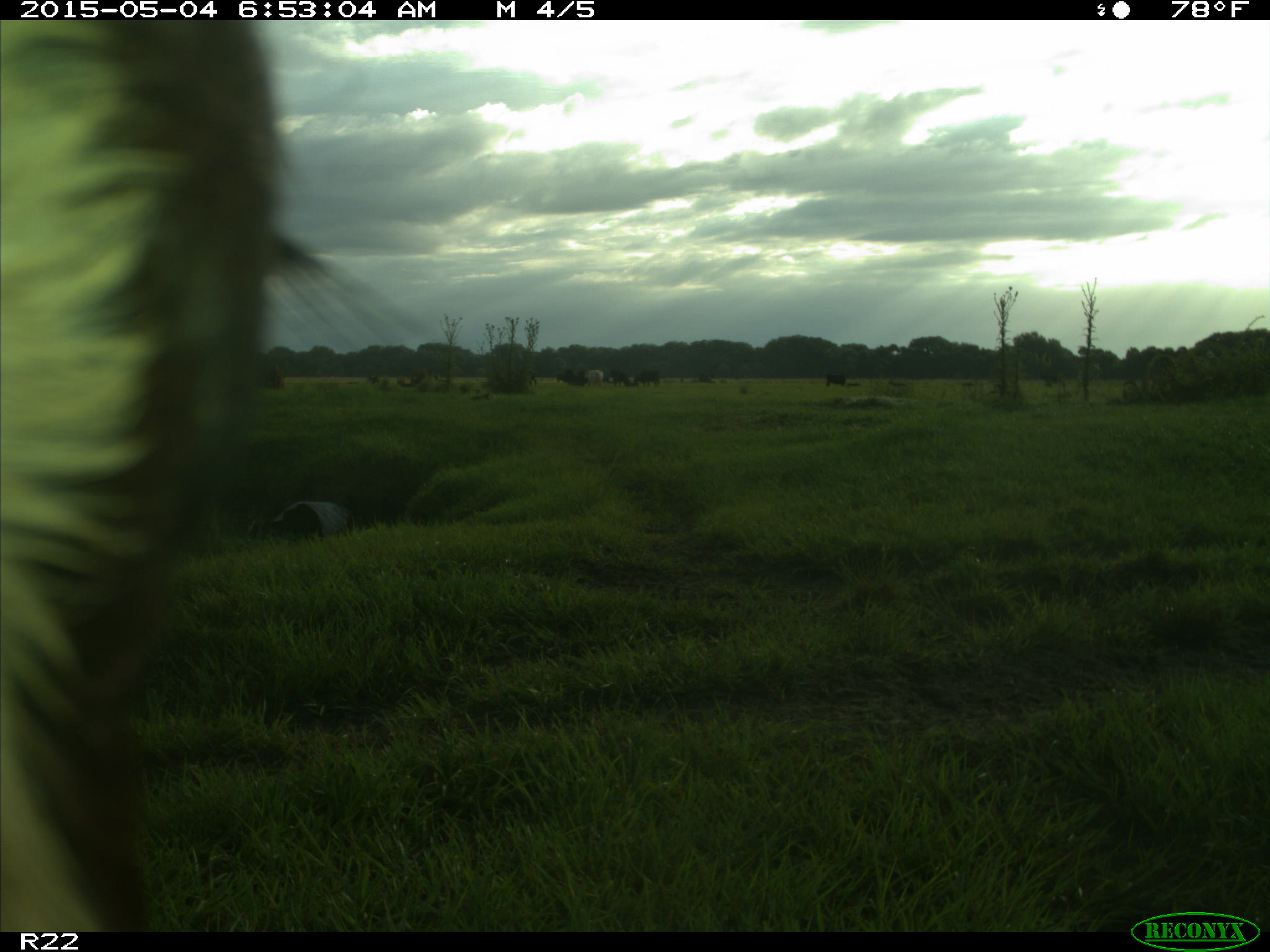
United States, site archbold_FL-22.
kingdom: Animalia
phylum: Chordata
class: Mammalia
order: Artiodactyla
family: Bovidae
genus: Bos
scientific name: Bos taurus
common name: domestic cow